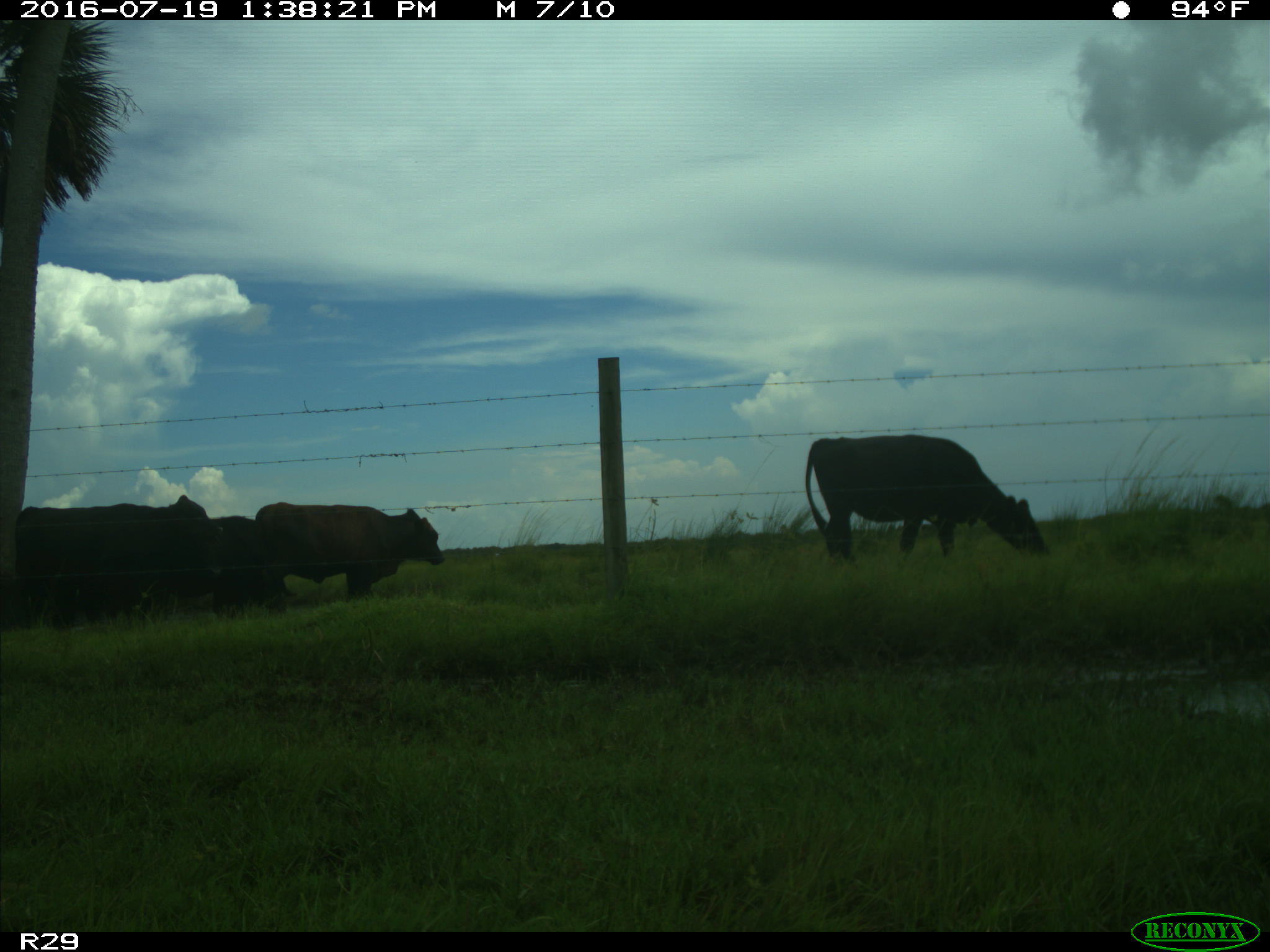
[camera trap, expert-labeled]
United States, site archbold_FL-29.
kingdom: Animalia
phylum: Chordata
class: Mammalia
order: Artiodactyla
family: Bovidae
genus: Bos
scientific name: Bos taurus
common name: domestic cow